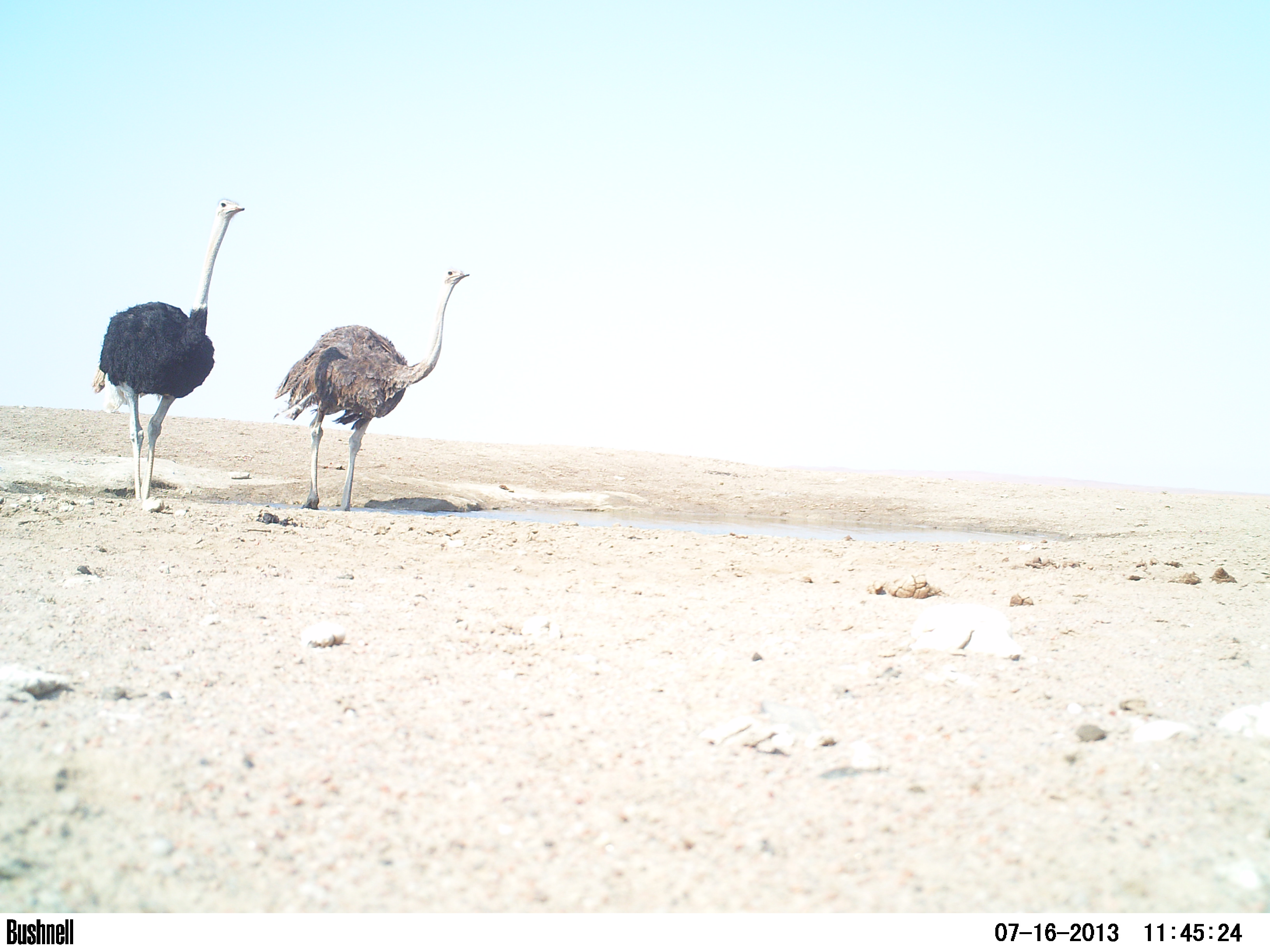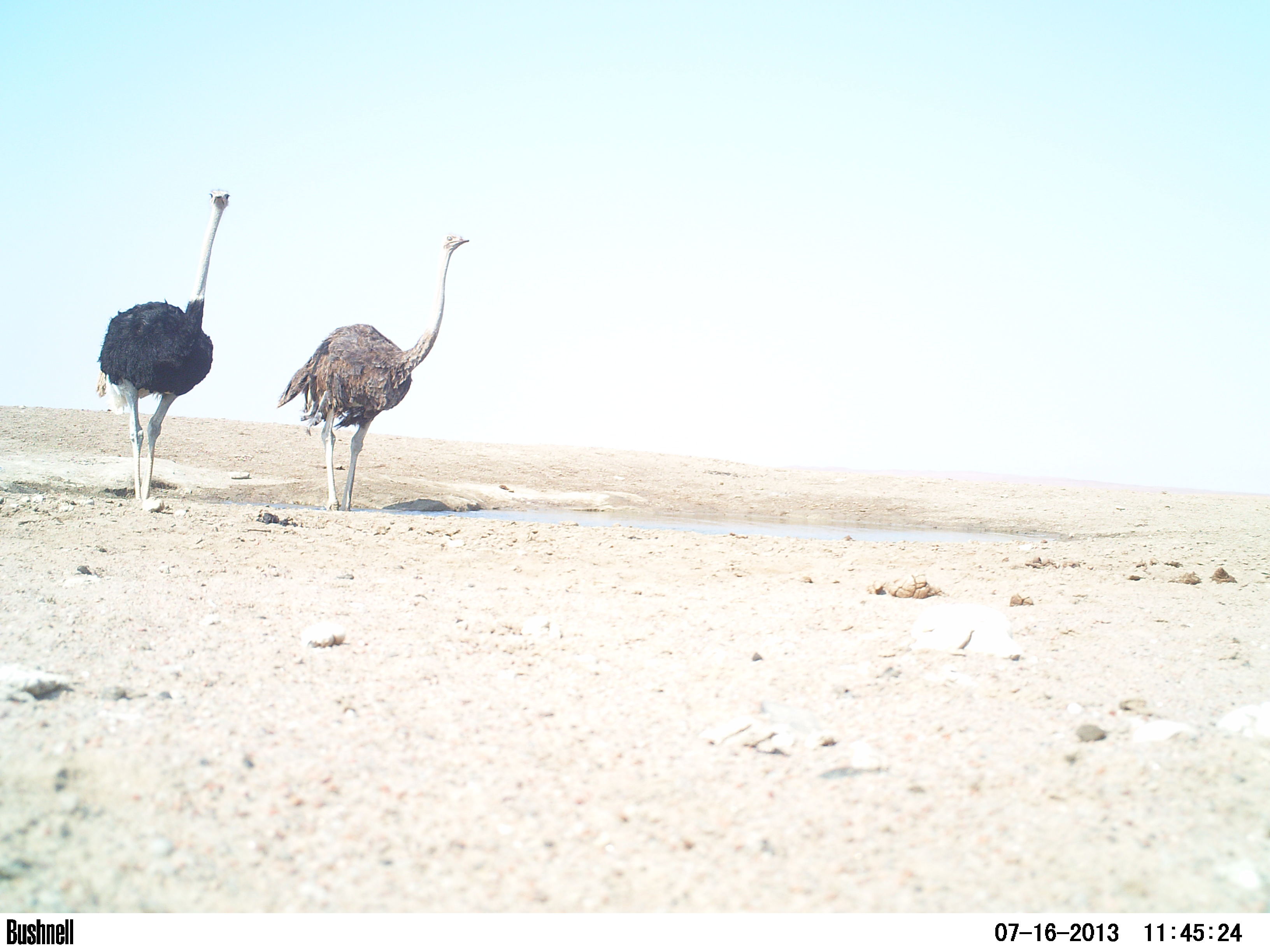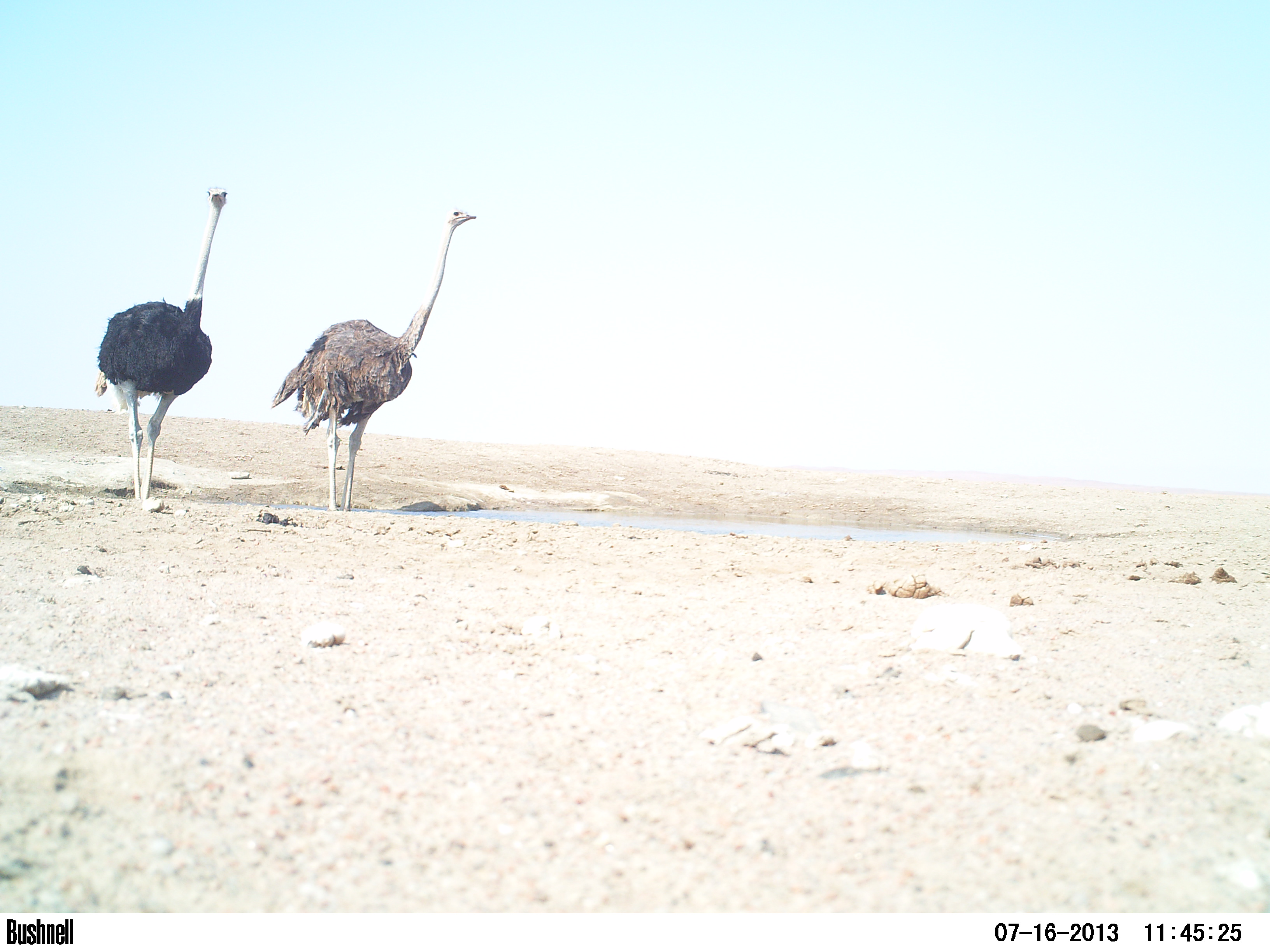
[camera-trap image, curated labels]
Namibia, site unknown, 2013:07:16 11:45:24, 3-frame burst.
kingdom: Animalia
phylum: Chordata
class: Aves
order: Struthioniformes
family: Struthionidae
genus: Struthio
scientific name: Struthio camelus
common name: common ostrich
Struthio camelus (common ostrich).